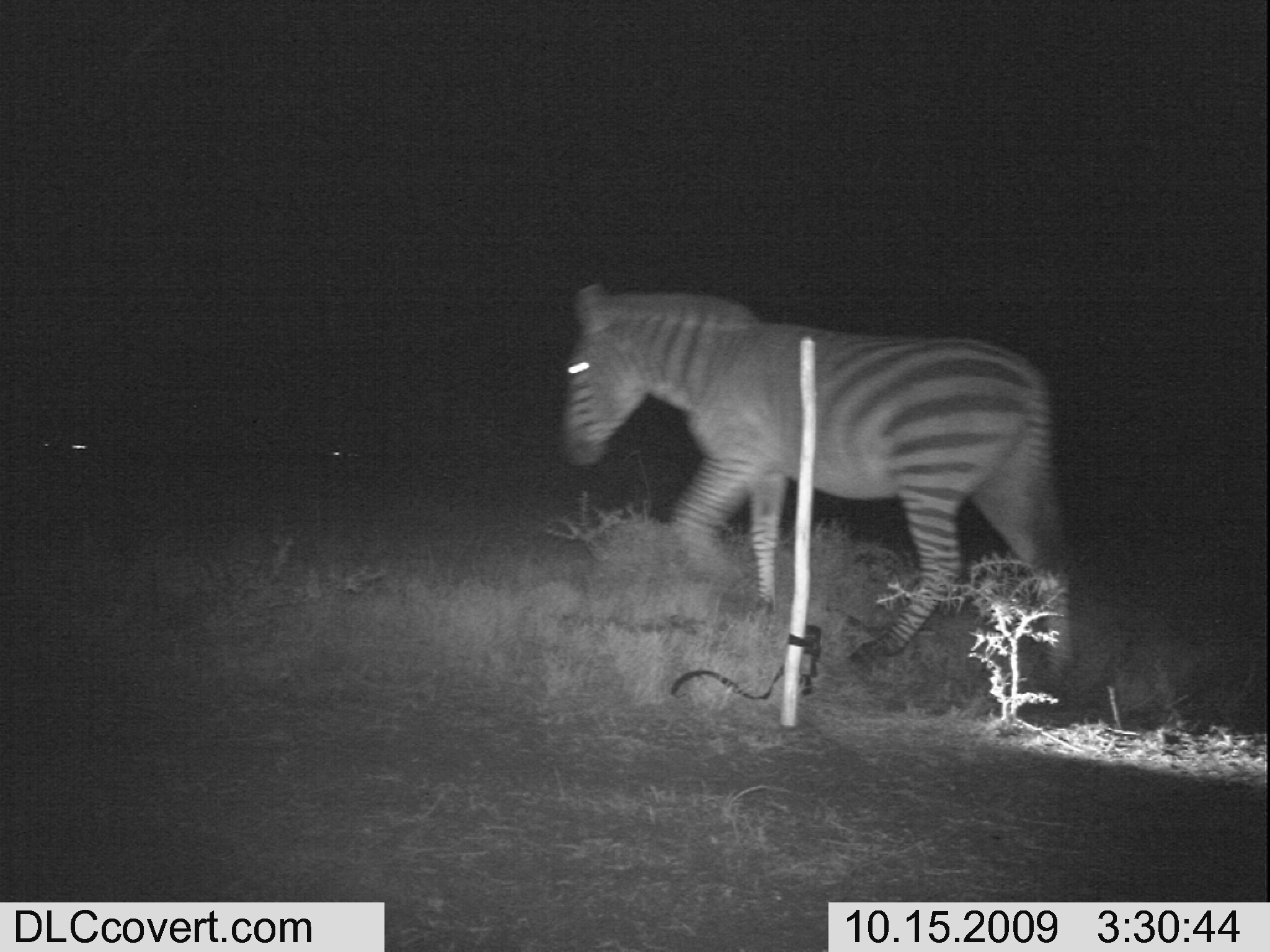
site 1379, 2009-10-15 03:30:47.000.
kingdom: Animalia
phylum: Chordata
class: Mammalia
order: Perissodactyla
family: Equidae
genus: Equus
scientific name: Equus quagga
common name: plains zebra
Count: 1.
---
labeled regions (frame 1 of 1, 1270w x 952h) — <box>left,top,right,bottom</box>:
equus quagga: <box>556,282,1076,695</box>